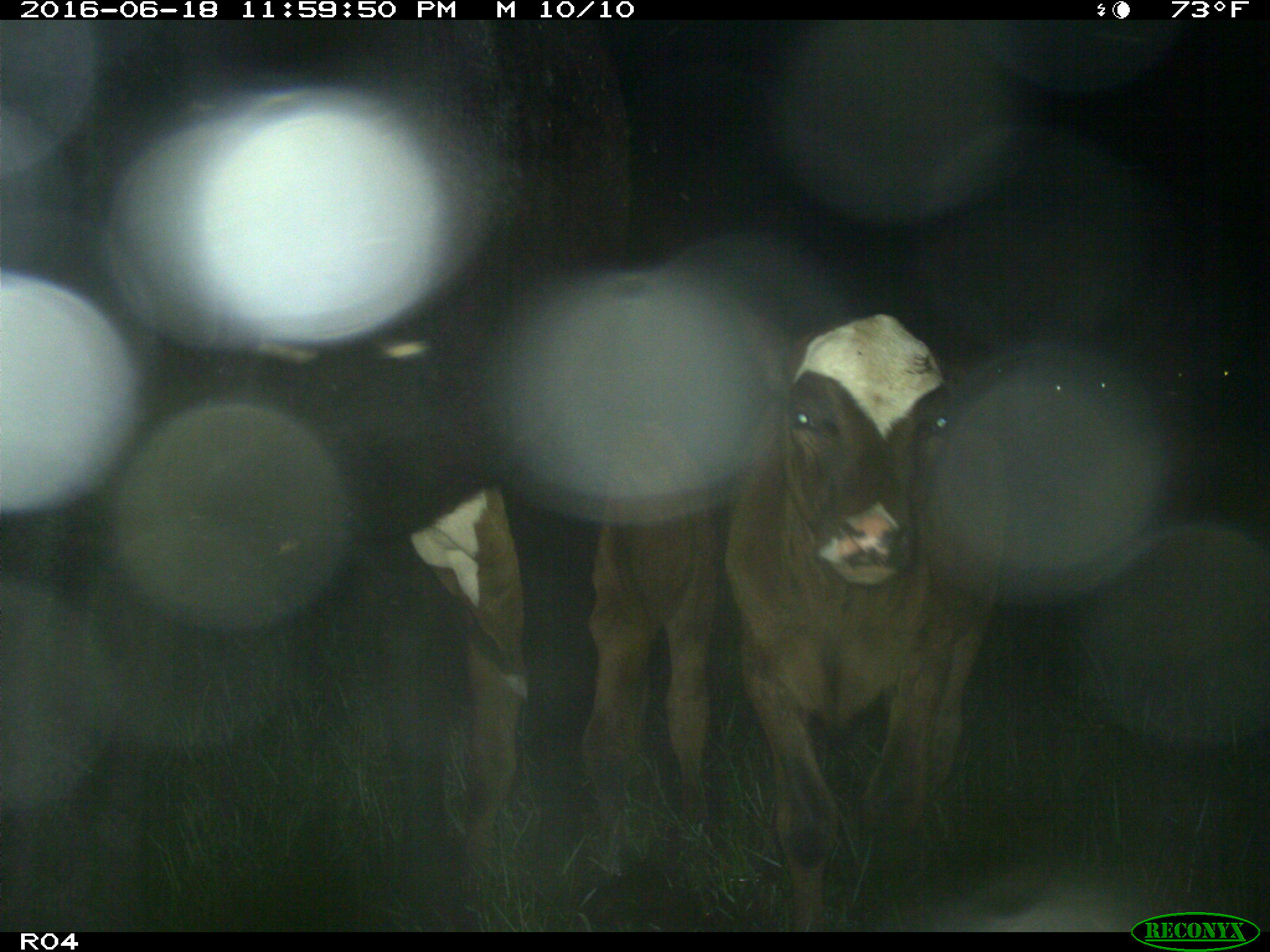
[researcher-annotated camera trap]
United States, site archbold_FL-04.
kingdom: Animalia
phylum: Chordata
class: Mammalia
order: Artiodactyla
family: Bovidae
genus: Bos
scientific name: Bos taurus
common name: domestic cow